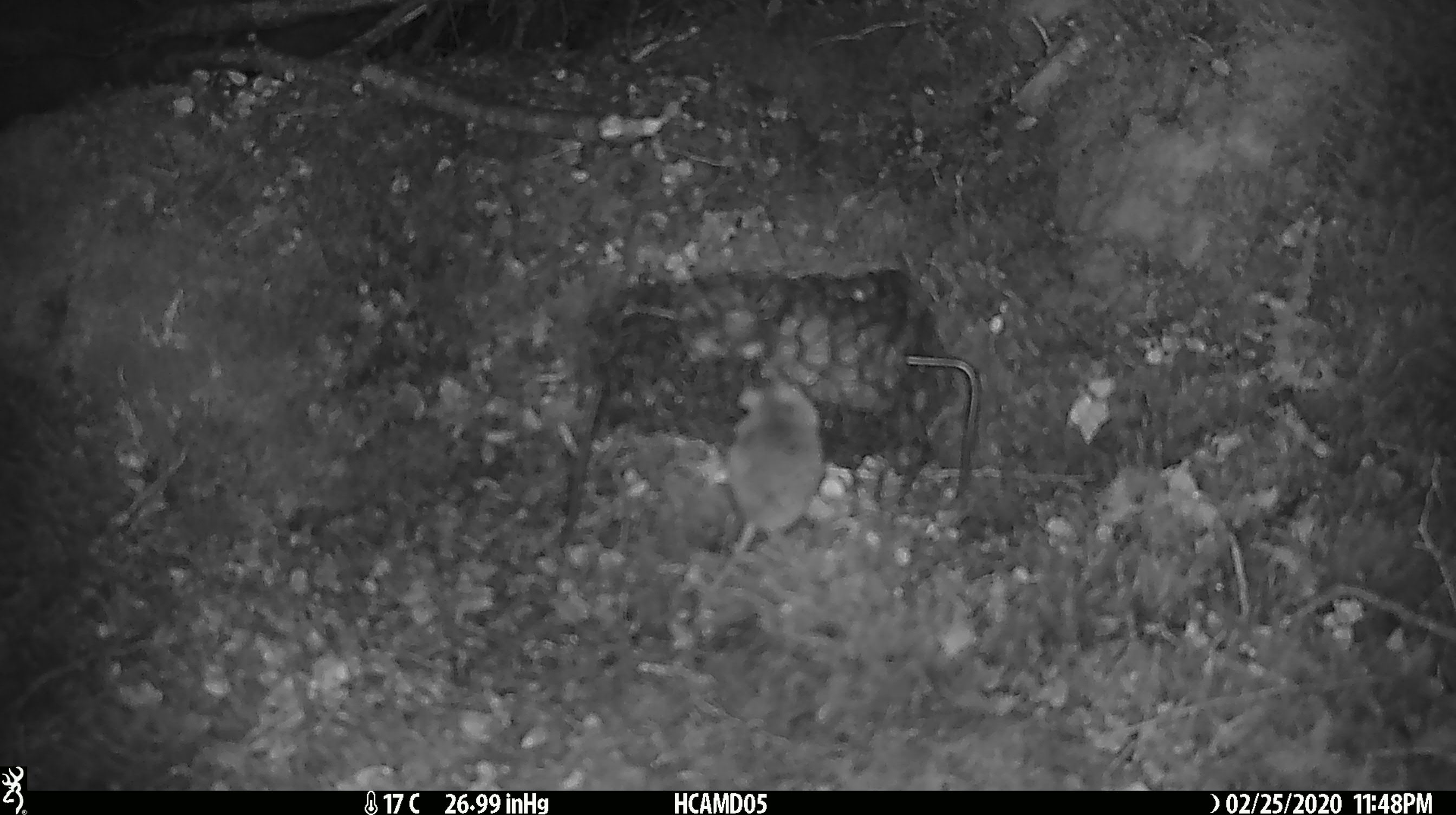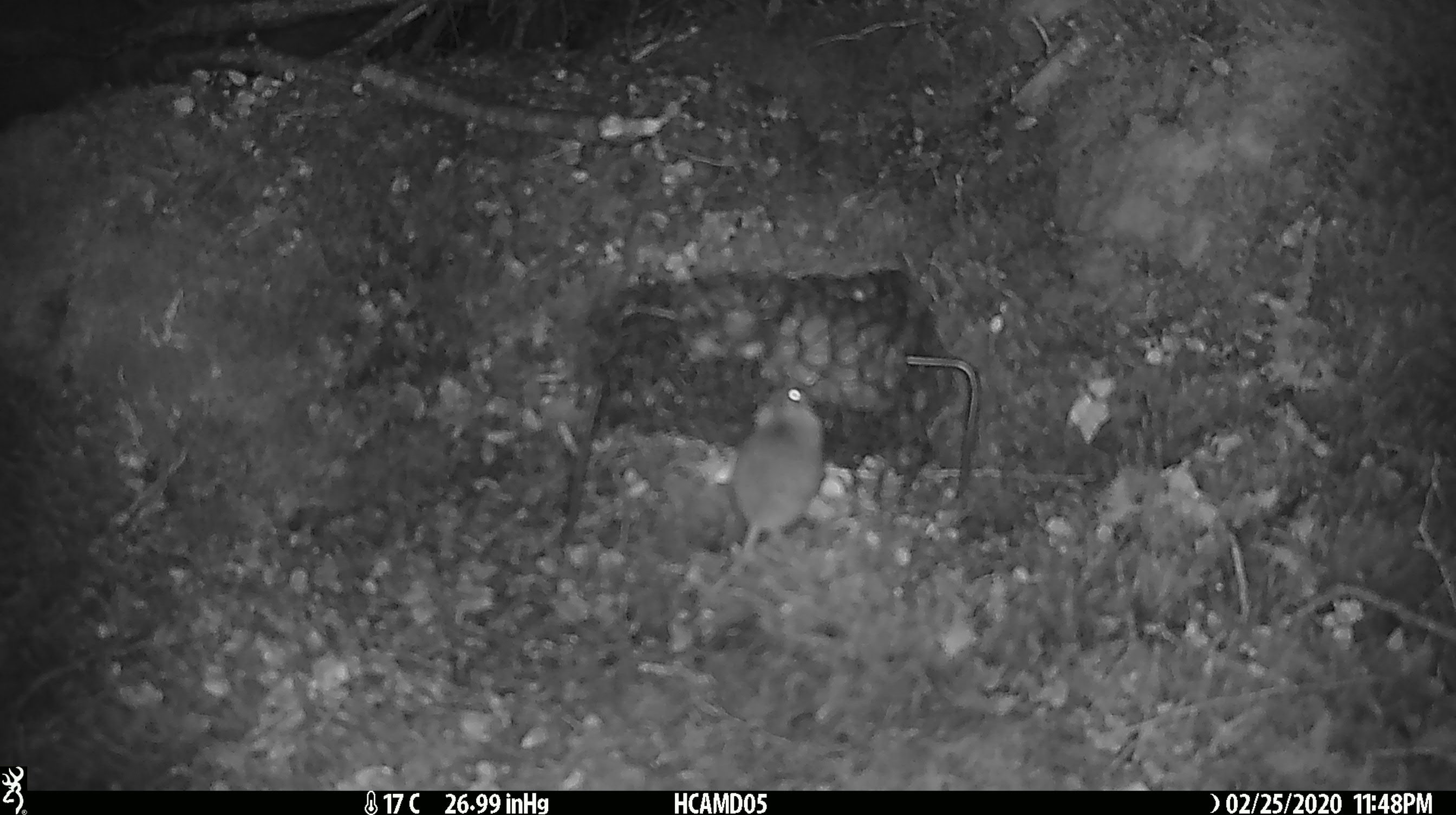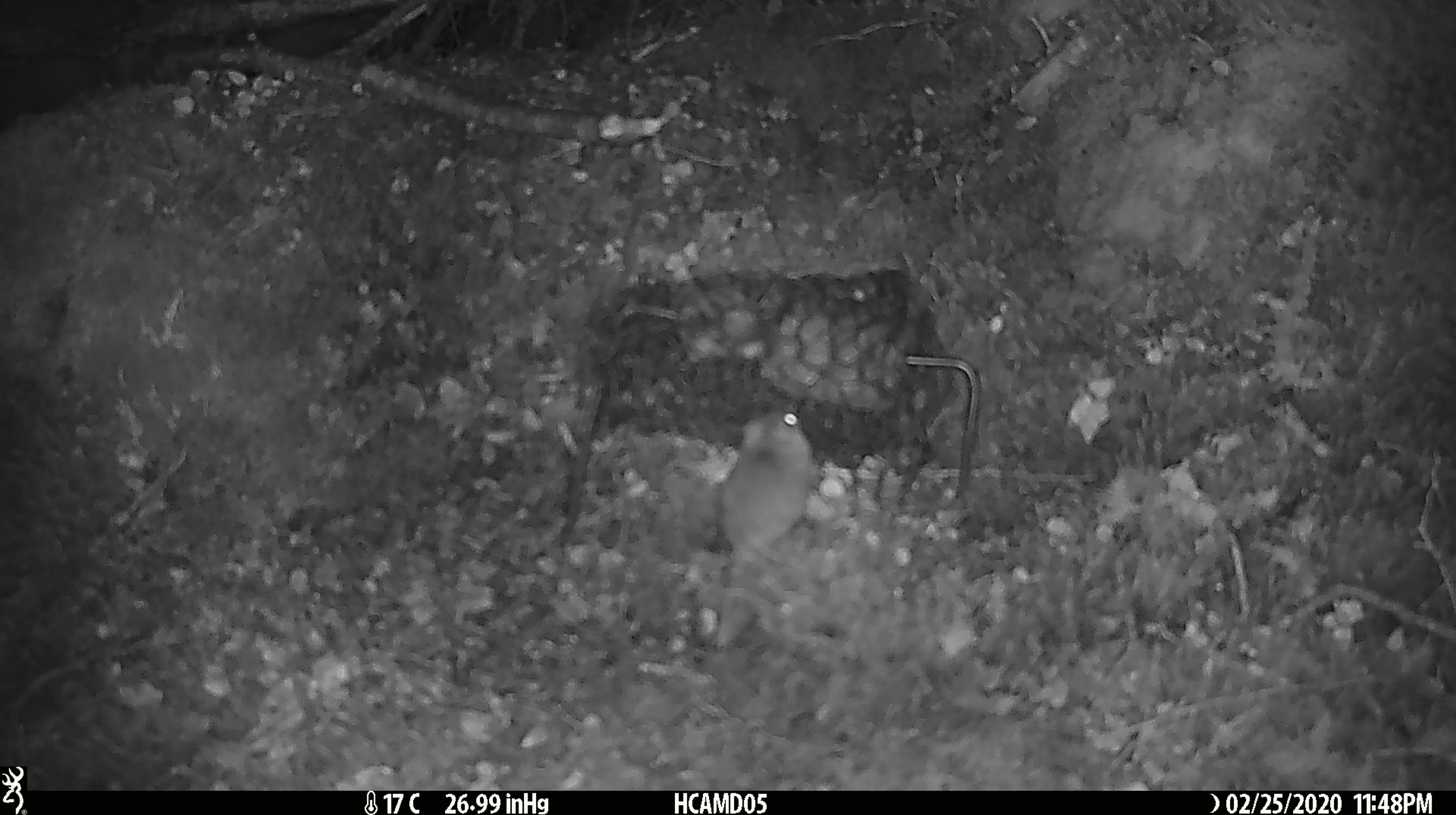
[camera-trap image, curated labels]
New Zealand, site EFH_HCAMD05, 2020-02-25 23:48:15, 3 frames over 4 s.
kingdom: Animalia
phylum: Chordata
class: Mammalia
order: Rodentia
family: Muridae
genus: Mus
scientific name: Mus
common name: mouse